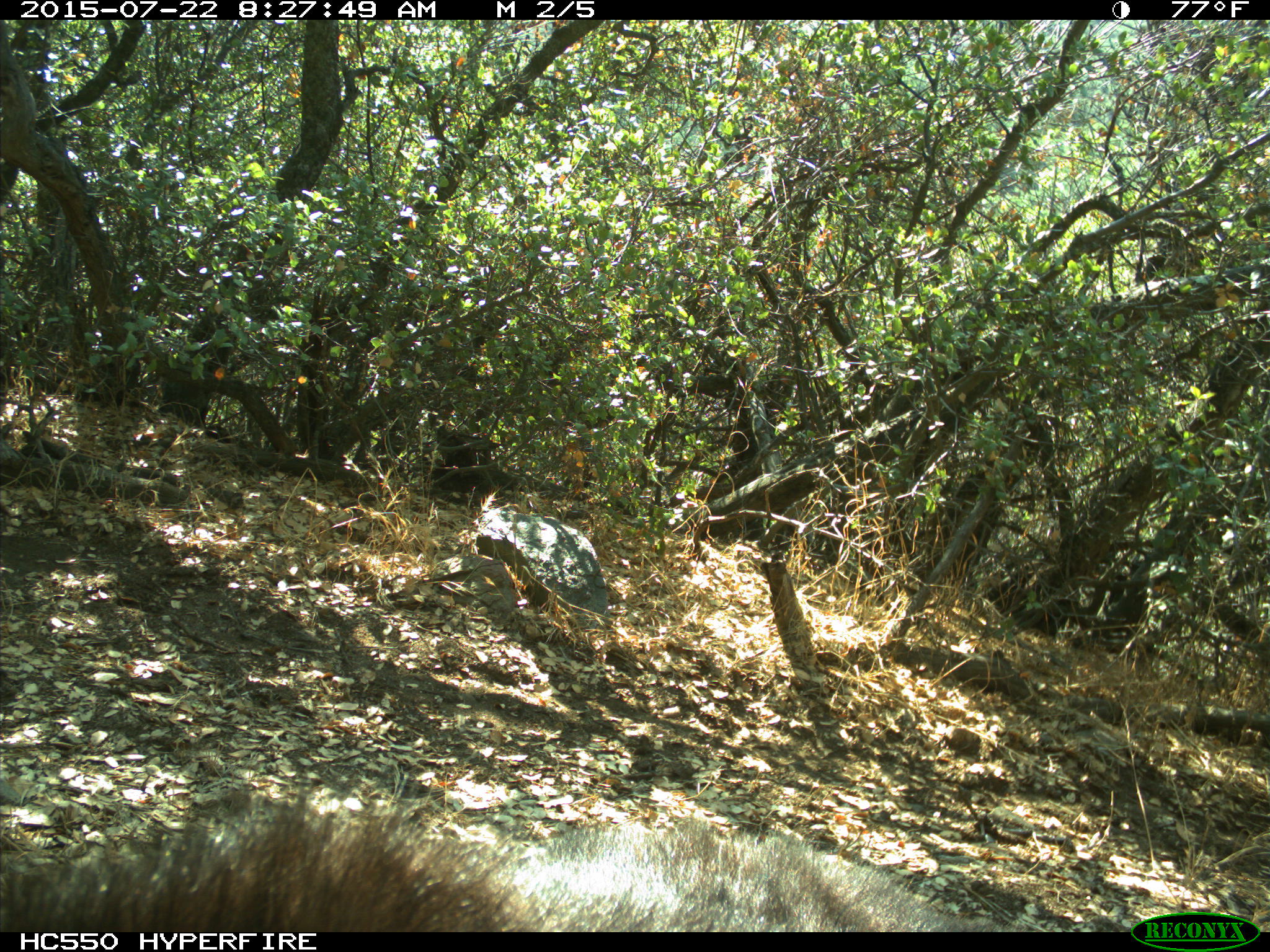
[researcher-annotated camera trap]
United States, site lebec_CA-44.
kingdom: Animalia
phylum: Chordata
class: Mammalia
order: Carnivora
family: Ursidae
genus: Ursus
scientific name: Ursus americanus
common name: american black bear